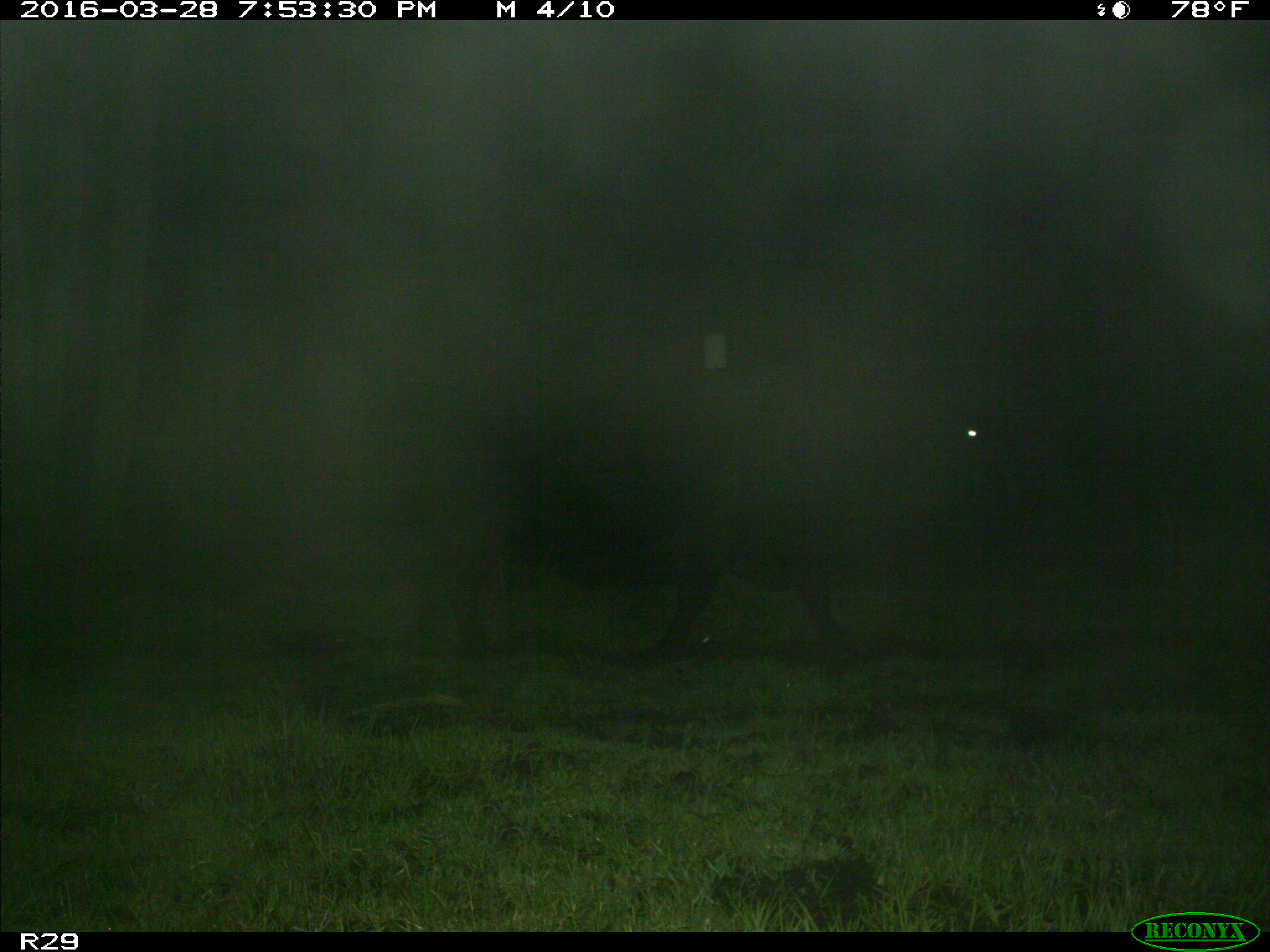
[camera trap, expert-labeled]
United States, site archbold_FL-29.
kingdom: Animalia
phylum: Chordata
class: Mammalia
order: Artiodactyla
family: Bovidae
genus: Bos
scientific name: Bos taurus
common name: domestic cow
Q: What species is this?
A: Bos taurus (domestic cow).